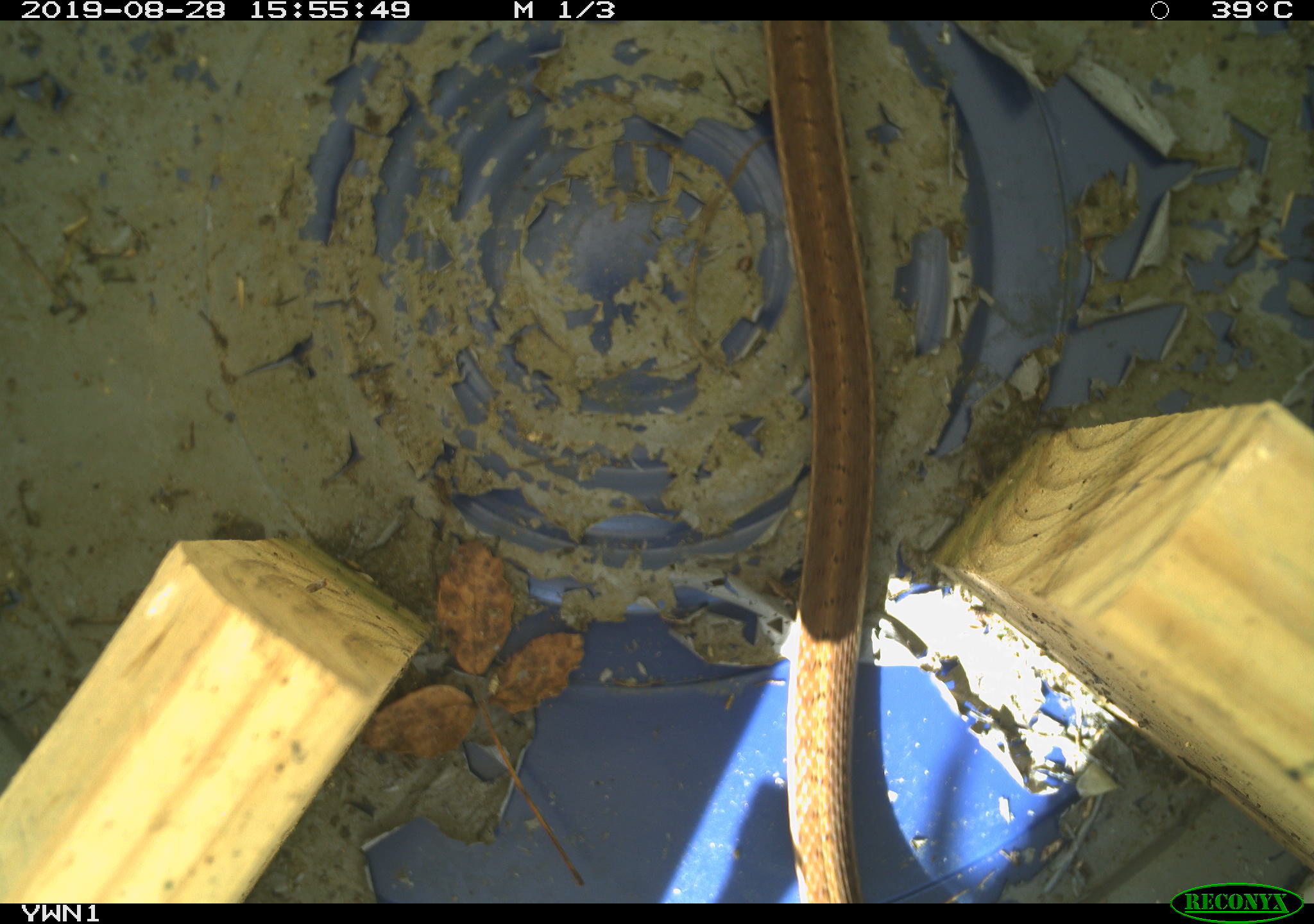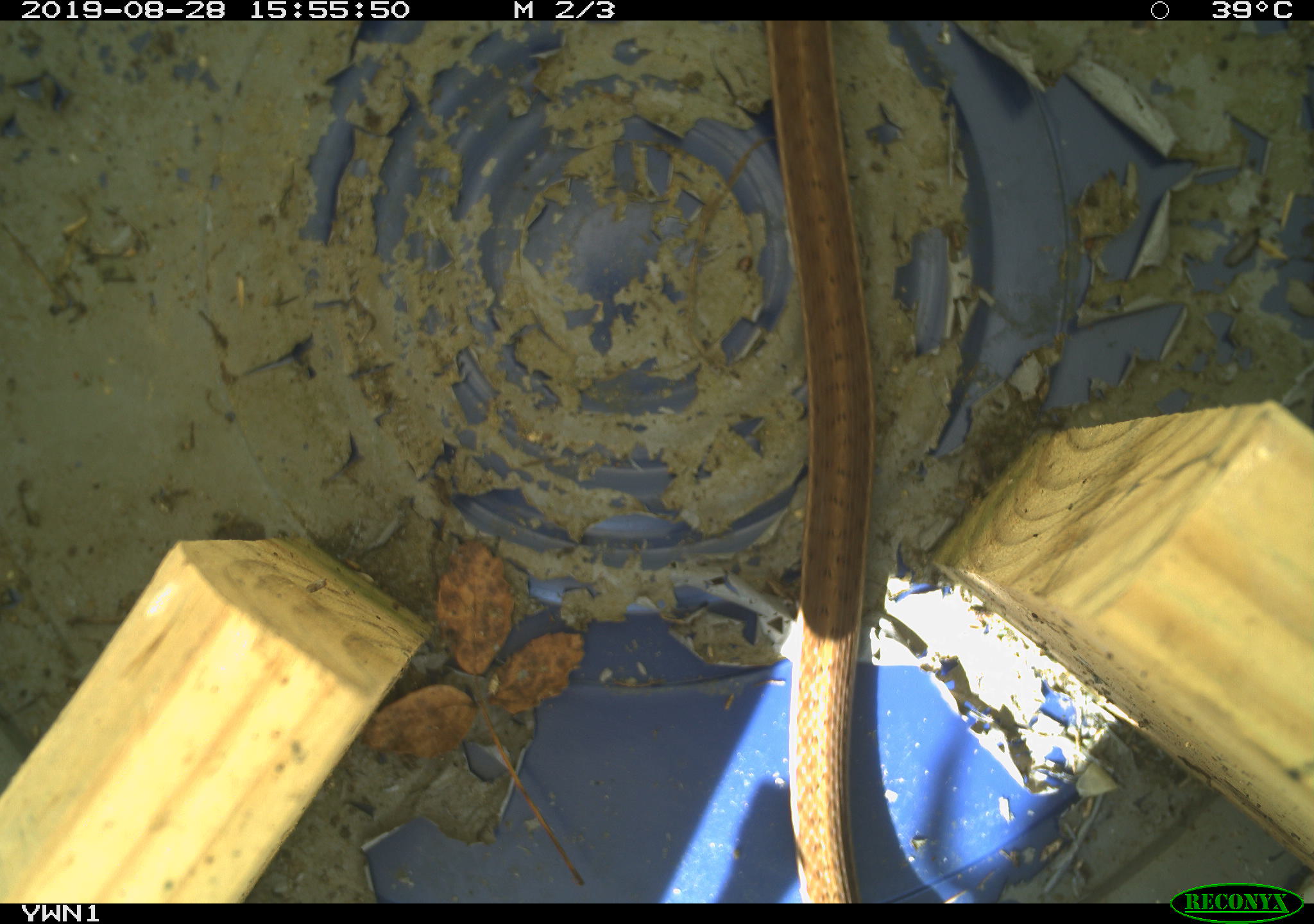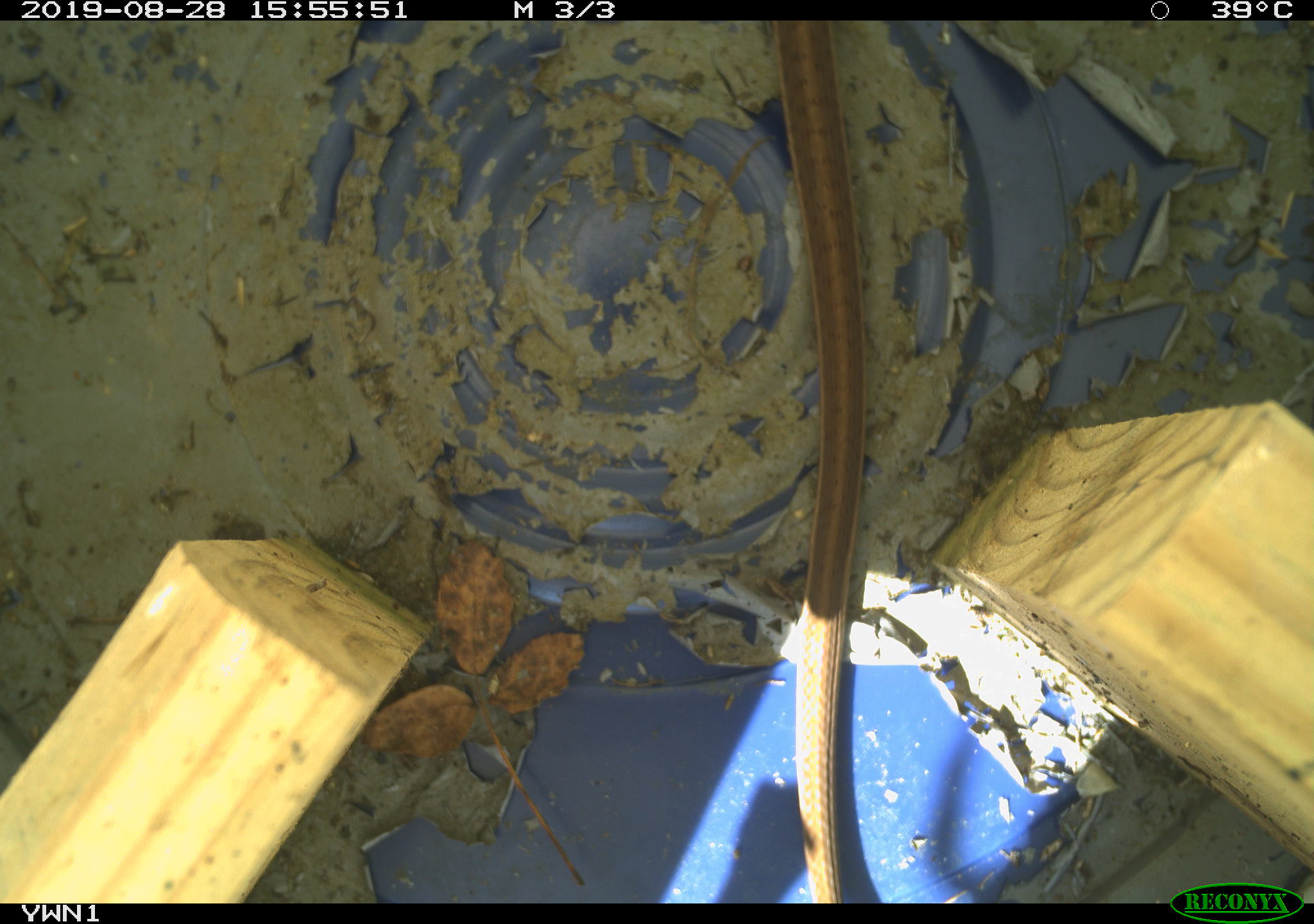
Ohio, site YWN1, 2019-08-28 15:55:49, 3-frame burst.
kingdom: Animalia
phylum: Chordata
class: Reptilia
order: Squamata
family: Colubridae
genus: Thamnophis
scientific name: Thamnophis sirtalis sirtalis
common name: eastern gartersnake